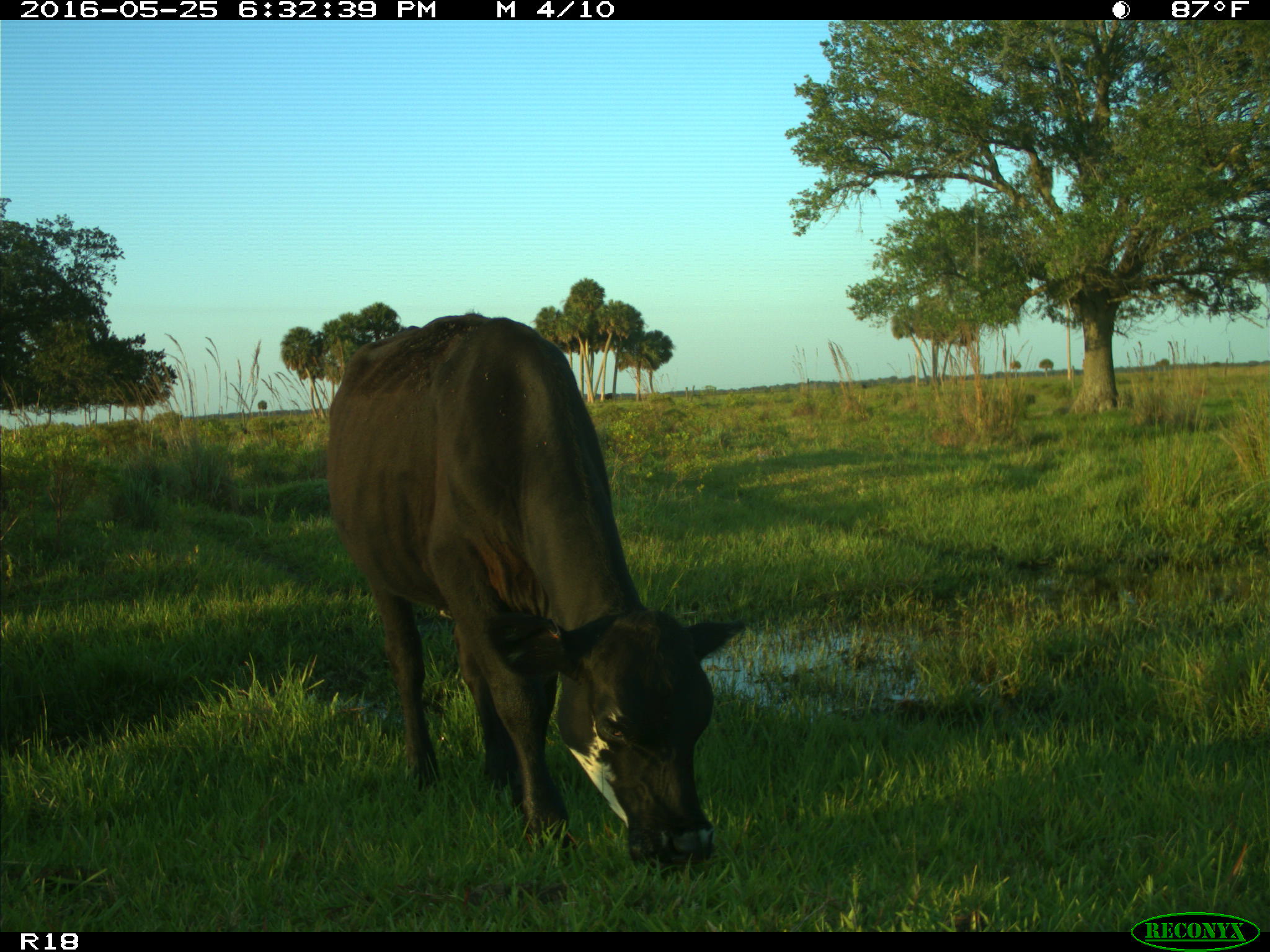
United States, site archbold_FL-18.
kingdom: Animalia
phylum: Chordata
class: Mammalia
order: Artiodactyla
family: Bovidae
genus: Bos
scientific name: Bos taurus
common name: domestic cow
Bos taurus (domestic cow).